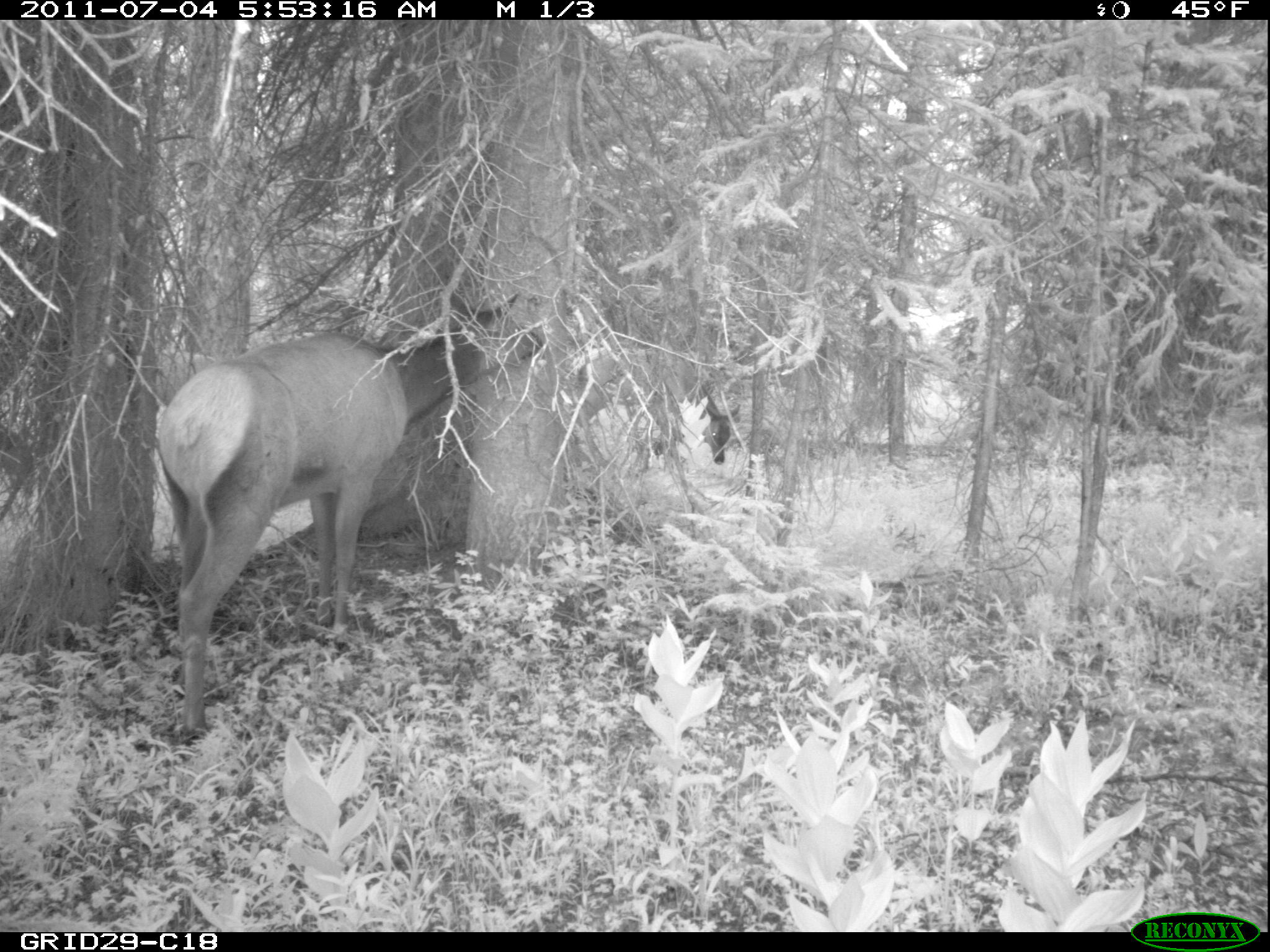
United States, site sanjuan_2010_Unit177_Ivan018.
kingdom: Animalia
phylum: Chordata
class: Mammalia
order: Artiodactyla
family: Cervidae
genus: Cervus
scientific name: Cervus elaphus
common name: red deer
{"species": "Cervus elaphus (red deer)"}